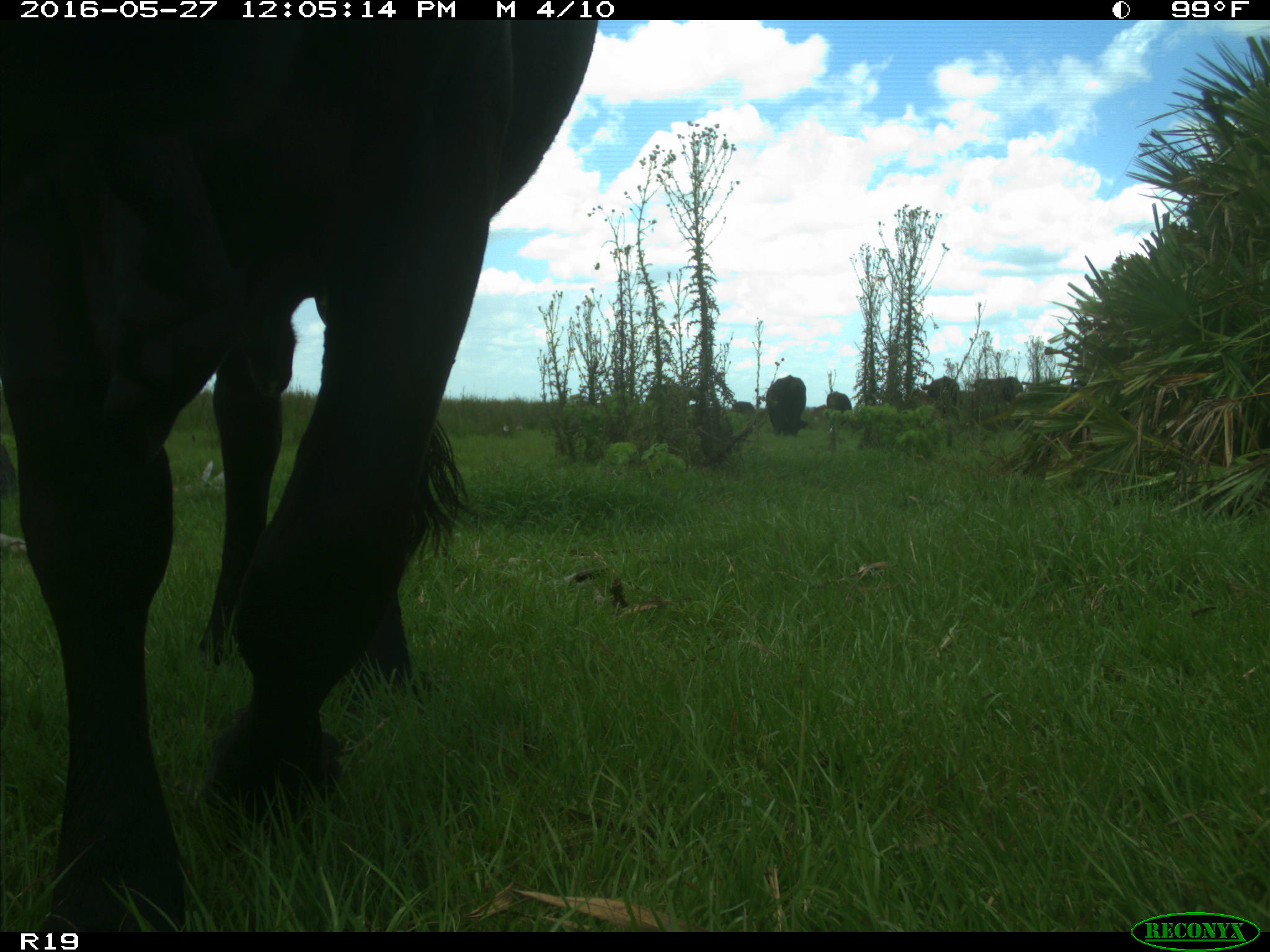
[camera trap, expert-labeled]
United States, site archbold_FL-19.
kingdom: Animalia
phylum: Chordata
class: Mammalia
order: Artiodactyla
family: Bovidae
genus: Bos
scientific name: Bos taurus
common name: domestic cow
Bos taurus (domestic cow).